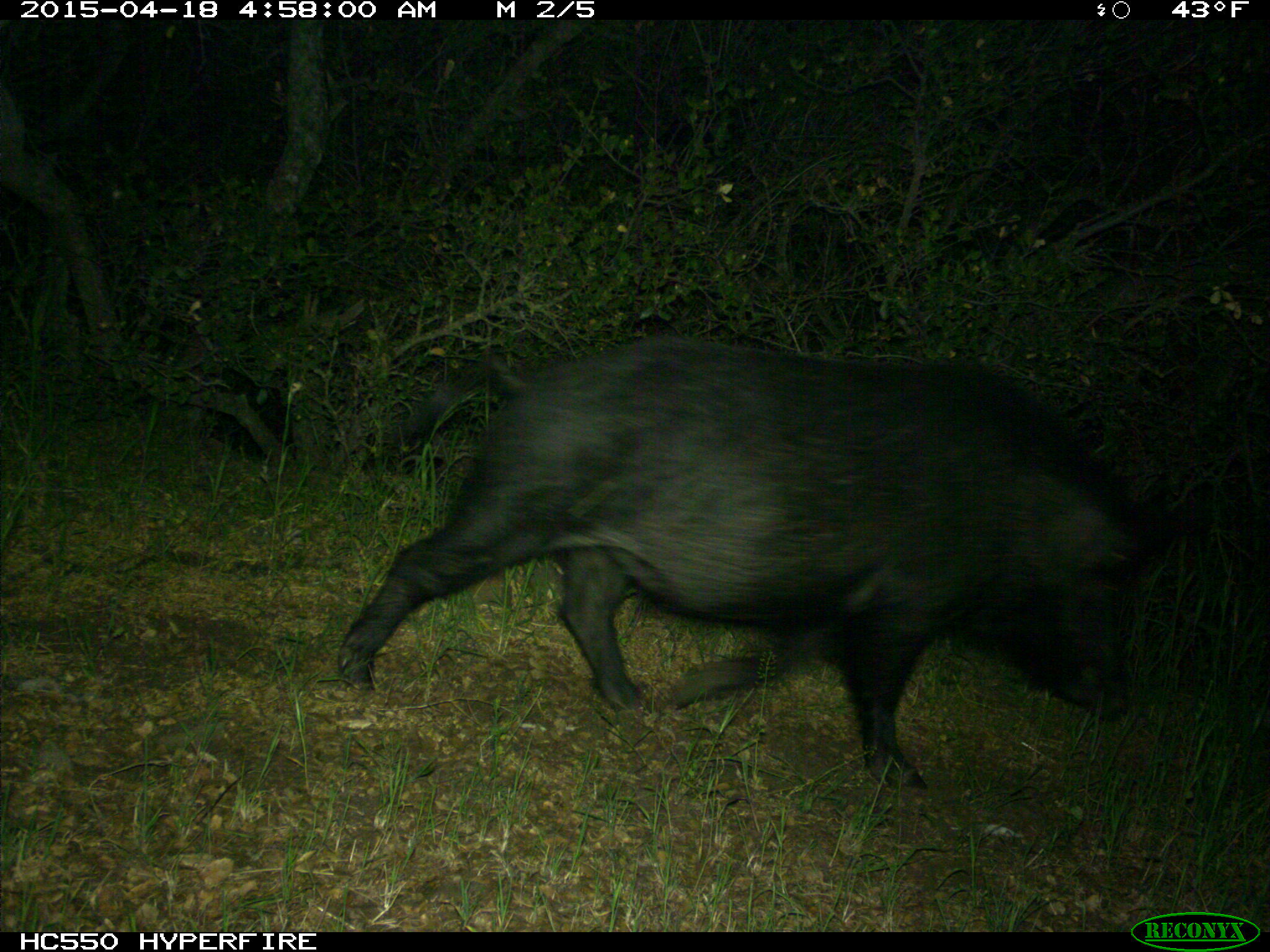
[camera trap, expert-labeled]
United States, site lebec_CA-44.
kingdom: Animalia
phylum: Chordata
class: Mammalia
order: Artiodactyla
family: Suidae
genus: Sus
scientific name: Sus scrofa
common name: wild boar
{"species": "Sus scrofa (wild boar)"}